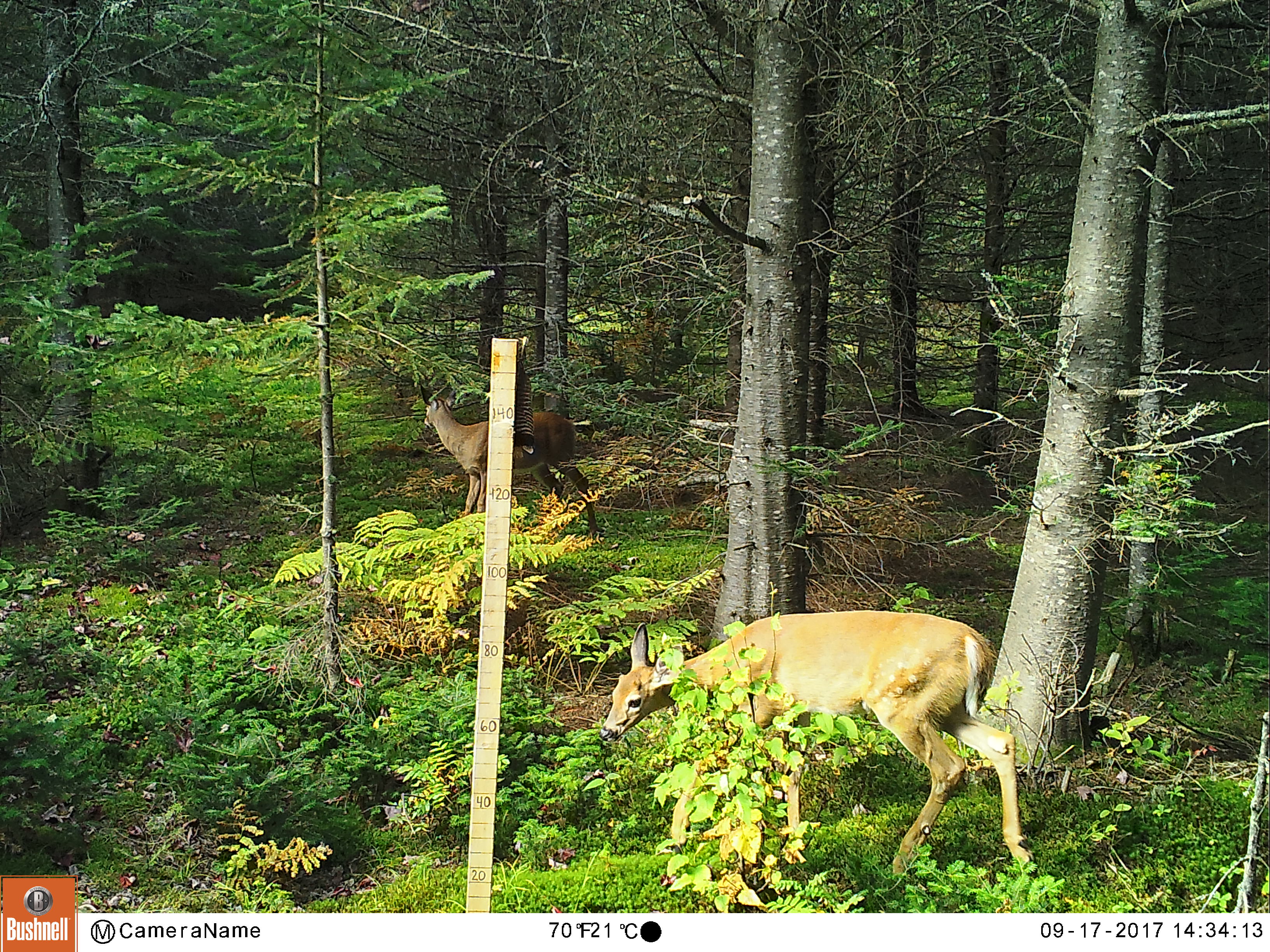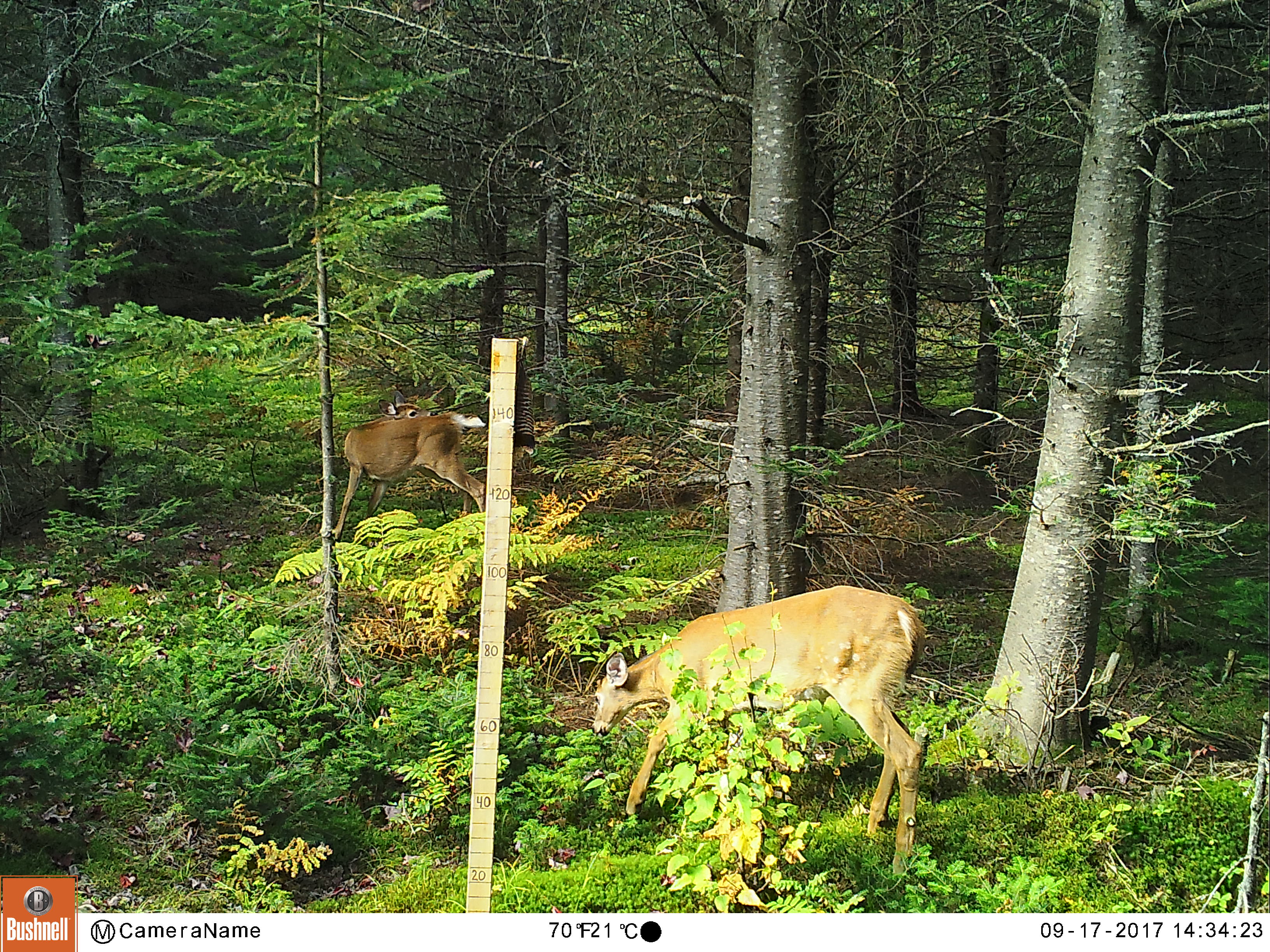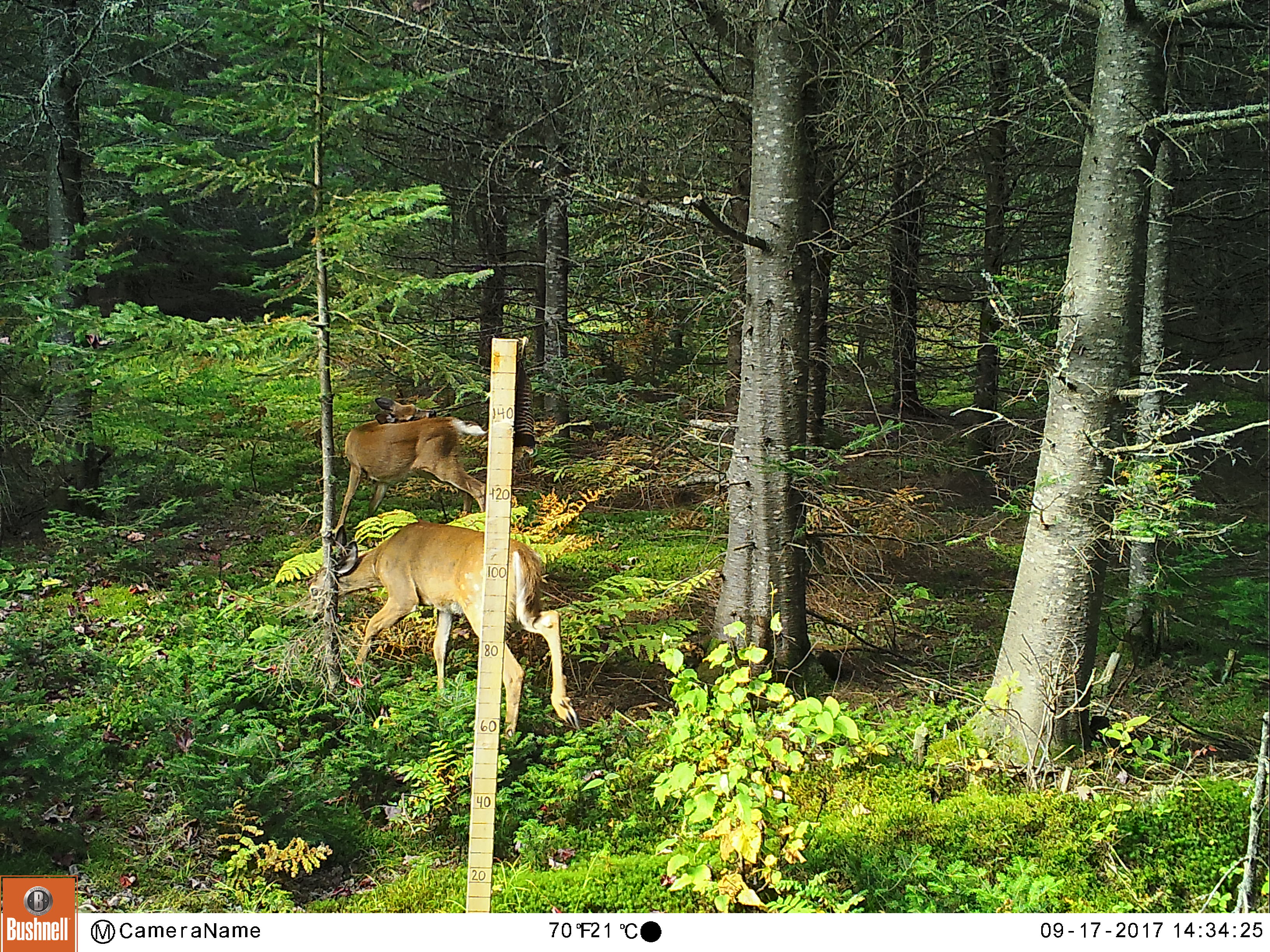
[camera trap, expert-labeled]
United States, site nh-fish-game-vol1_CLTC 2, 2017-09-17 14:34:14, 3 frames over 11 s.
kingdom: Animalia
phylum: Chordata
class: Mammalia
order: Artiodactyla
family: Cervidae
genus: Odocoileus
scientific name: Odocoileus virginianus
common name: white-tailed deer